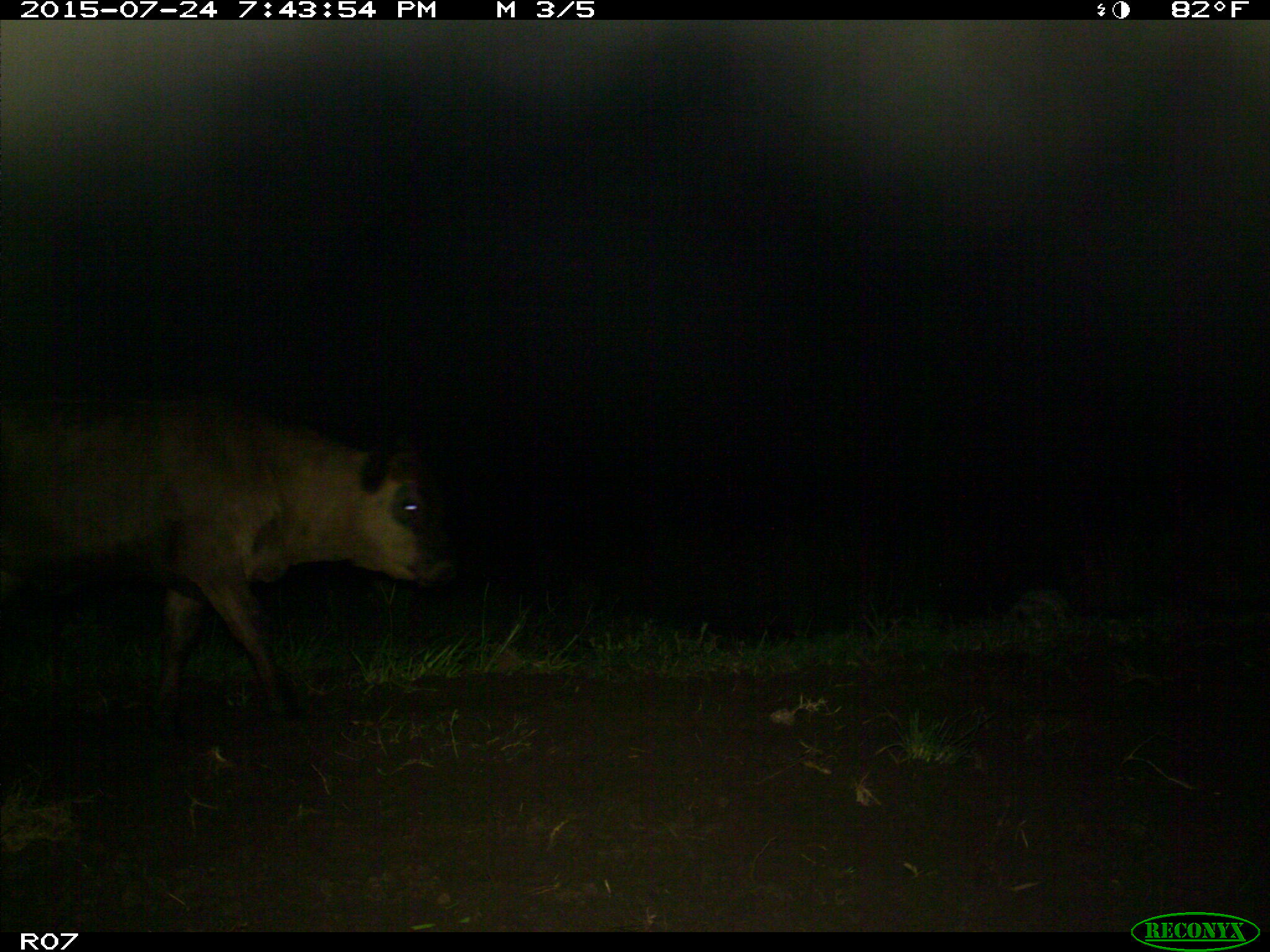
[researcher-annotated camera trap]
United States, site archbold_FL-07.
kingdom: Animalia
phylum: Chordata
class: Mammalia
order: Artiodactyla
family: Bovidae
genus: Bos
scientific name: Bos taurus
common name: domestic cow